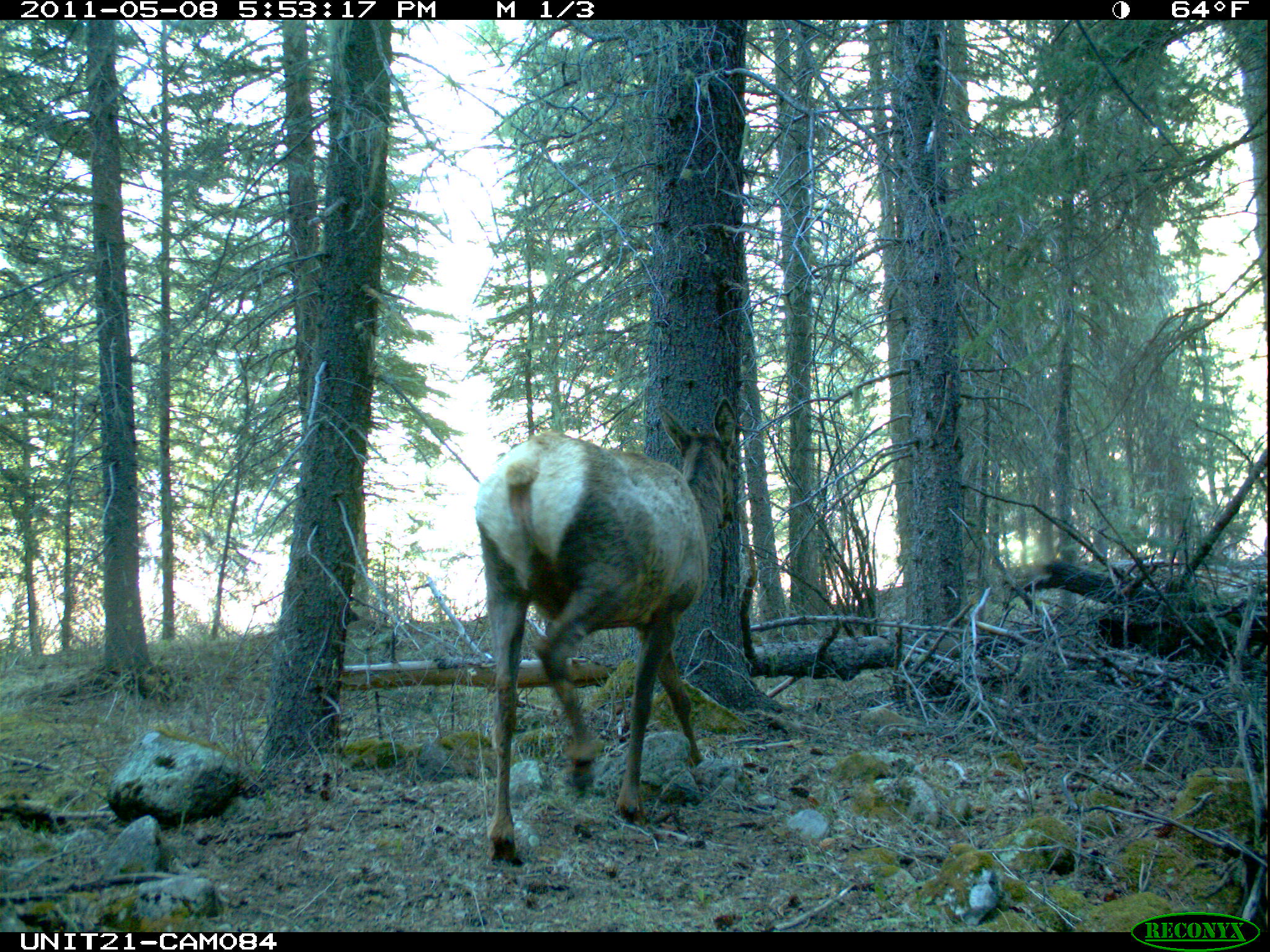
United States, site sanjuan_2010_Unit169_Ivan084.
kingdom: Animalia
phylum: Chordata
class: Mammalia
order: Artiodactyla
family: Cervidae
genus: Cervus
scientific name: Cervus elaphus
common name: red deer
Cervus elaphus (red deer).